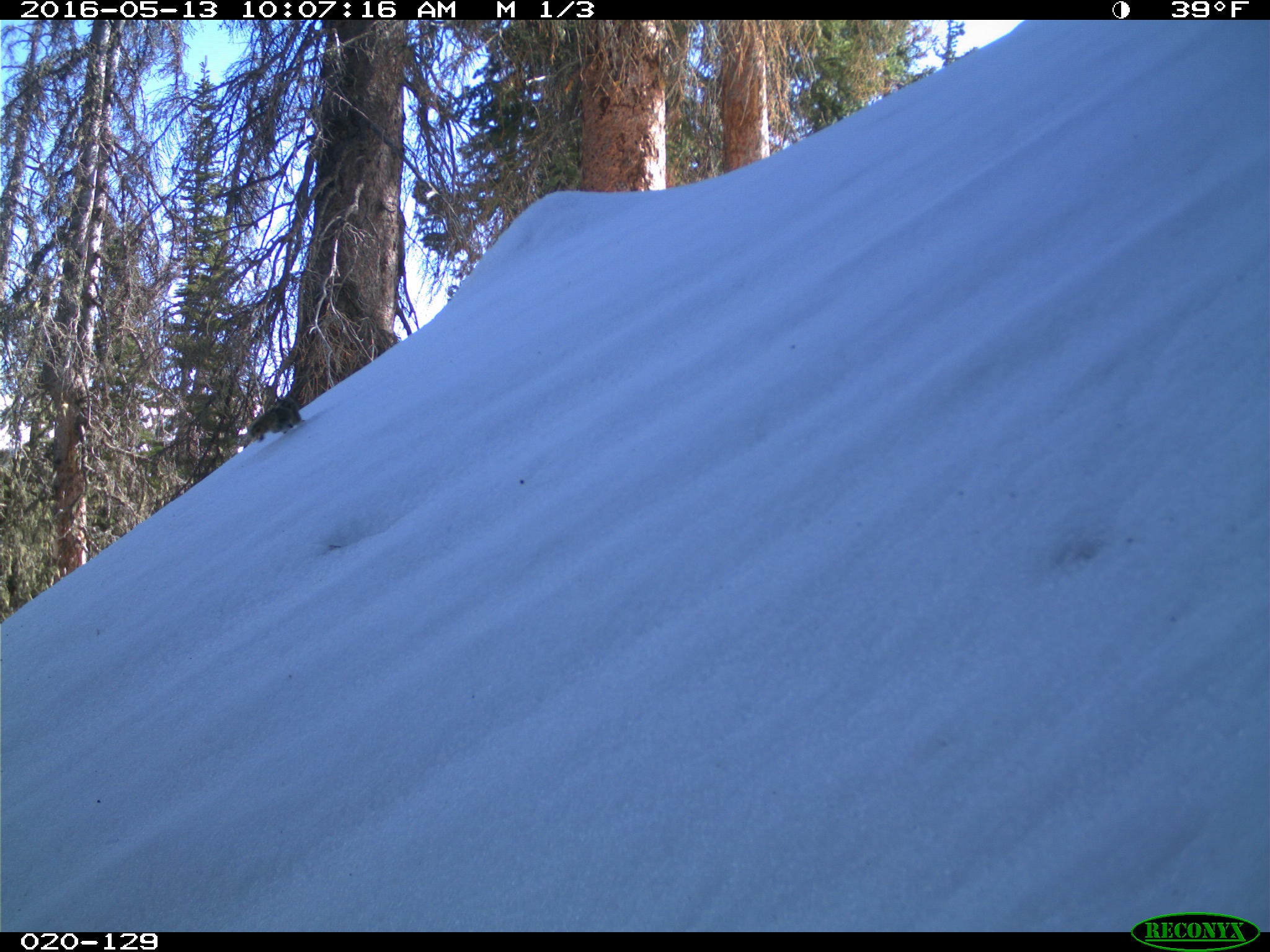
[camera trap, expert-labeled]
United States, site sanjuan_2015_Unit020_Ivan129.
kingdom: Animalia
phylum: Chordata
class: Mammalia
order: Rodentia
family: Sciuridae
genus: Tamiasciurus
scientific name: Tamiasciurus hudsonicus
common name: american red squirrel